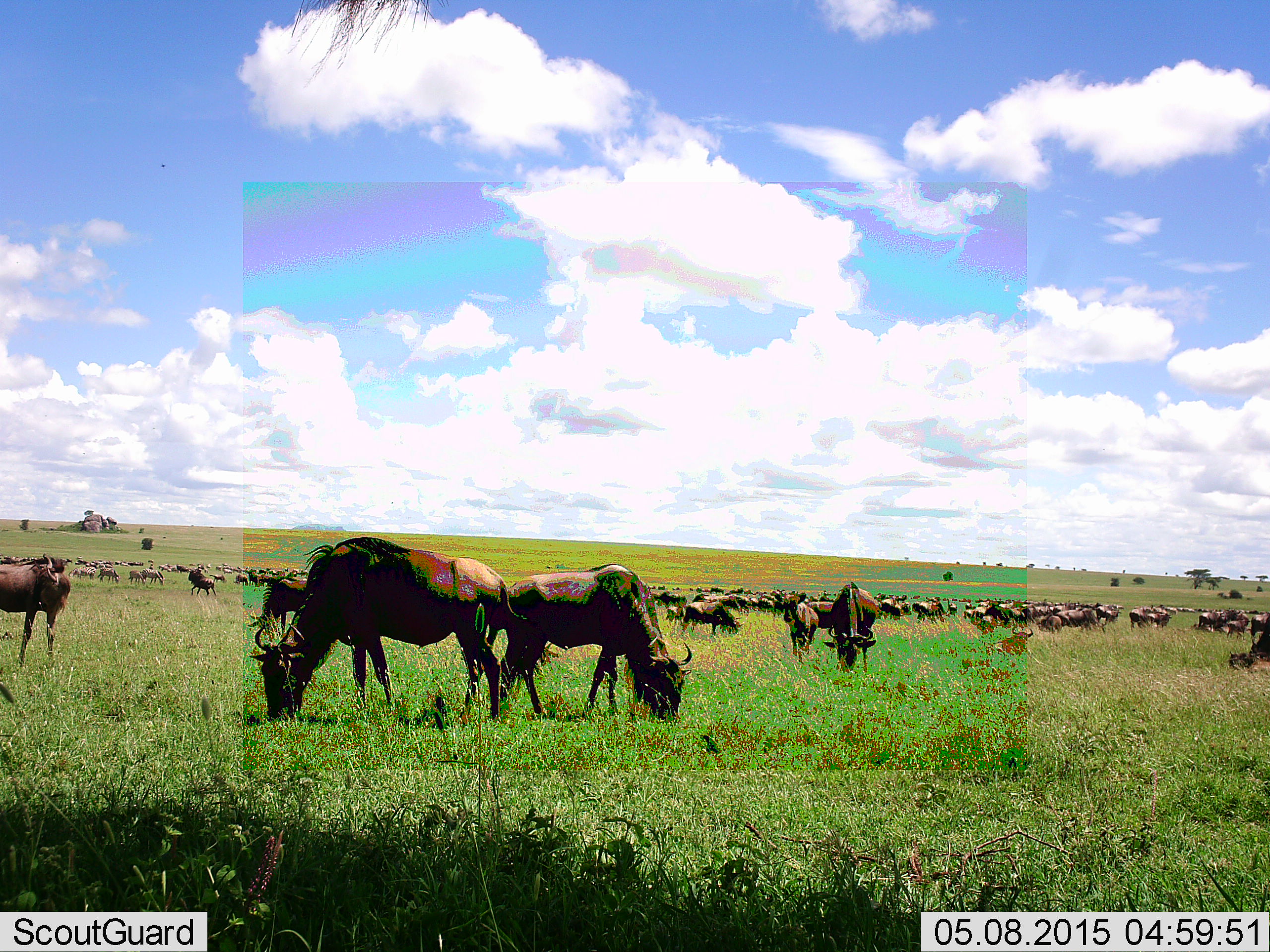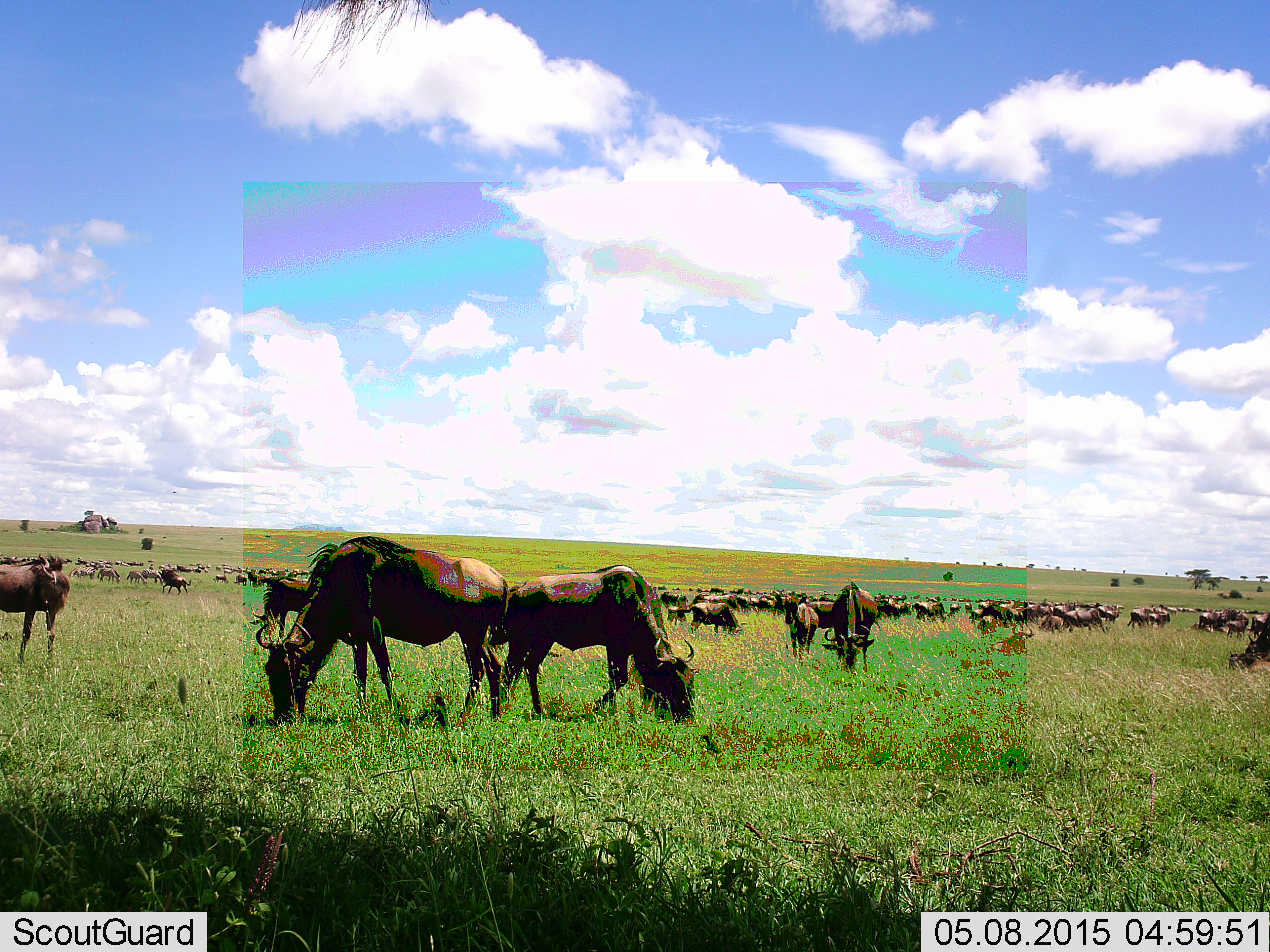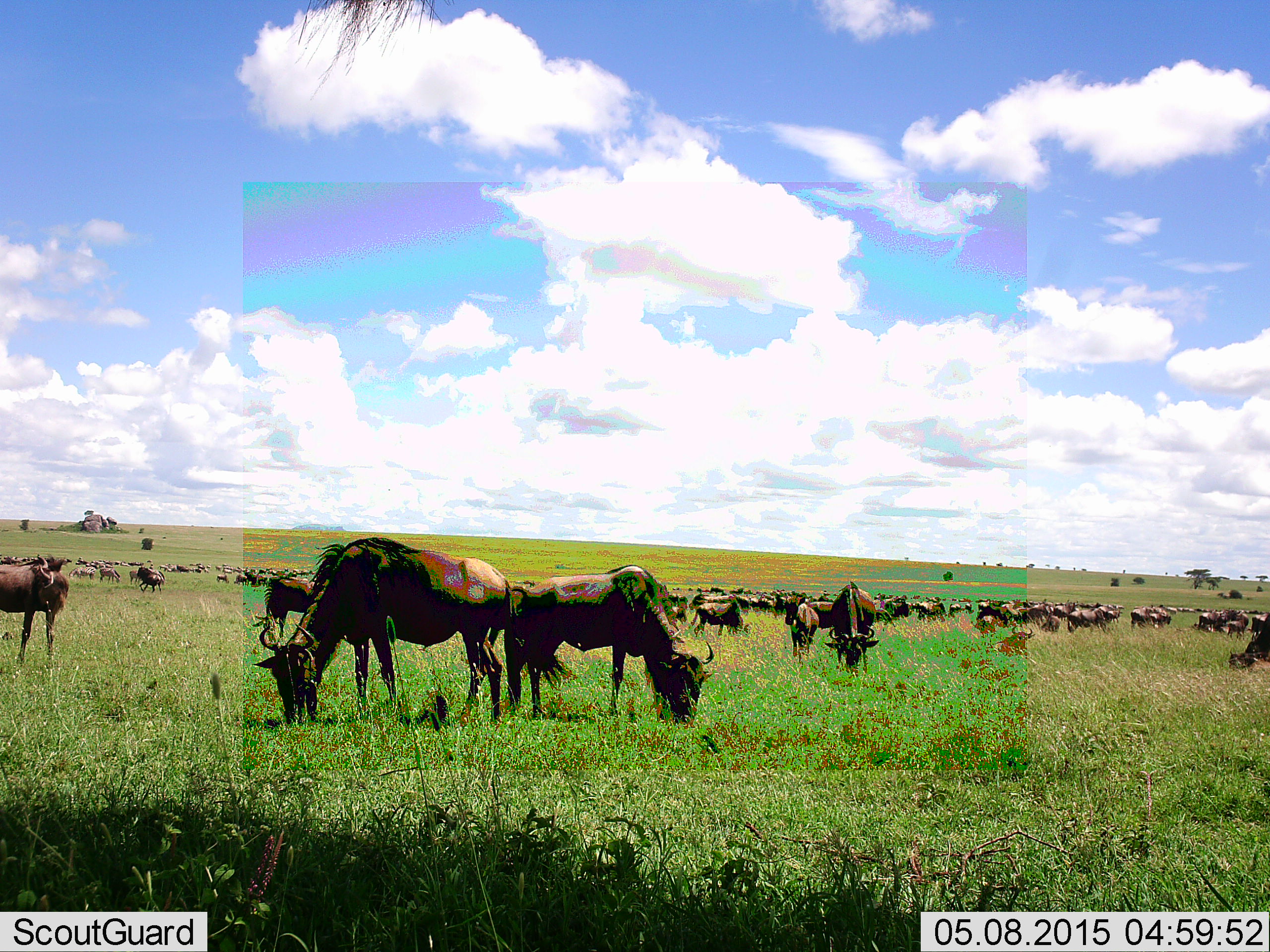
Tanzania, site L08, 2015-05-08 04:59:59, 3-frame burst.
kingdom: Animalia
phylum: Chordata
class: Mammalia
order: Artiodactyla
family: Bovidae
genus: Connochaetes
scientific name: Connochaetes taurinus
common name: blue wildebeest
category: wildebeest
Wildebeest (blue wildebeest) (Connochaetes taurinus), count 51+. Behavior (volunteer vote fractions): standing 70%, resting 30%, moving 50%, interacting 0%. Young present (vote fraction): 10%. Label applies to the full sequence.